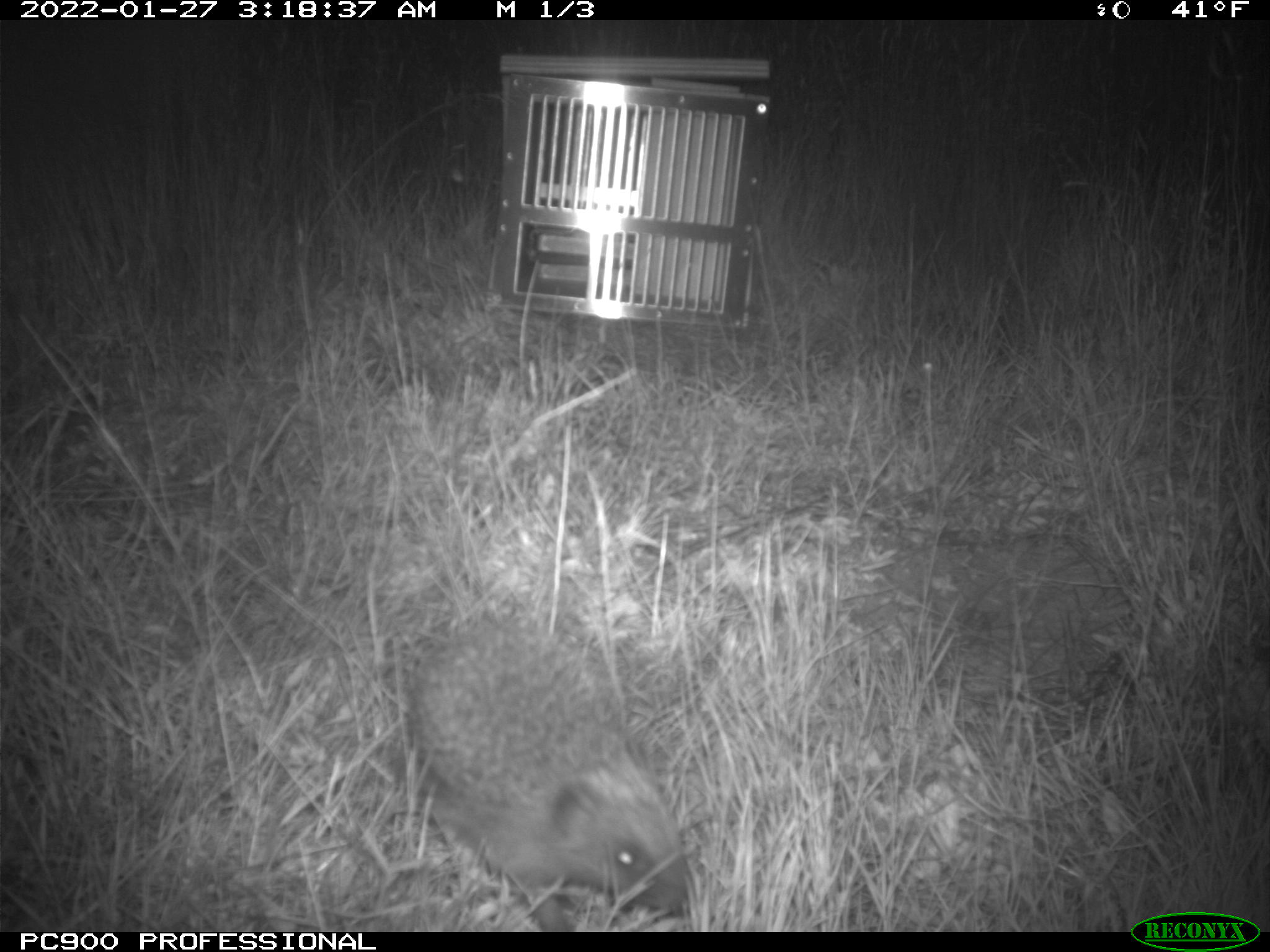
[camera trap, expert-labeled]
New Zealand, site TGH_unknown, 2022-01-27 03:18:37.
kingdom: Animalia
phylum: Chordata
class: Mammalia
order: Eulipotyphla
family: Erinaceidae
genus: Erinaceus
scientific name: Erinaceus europaeus europaeus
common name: european hedgehog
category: hedgehog